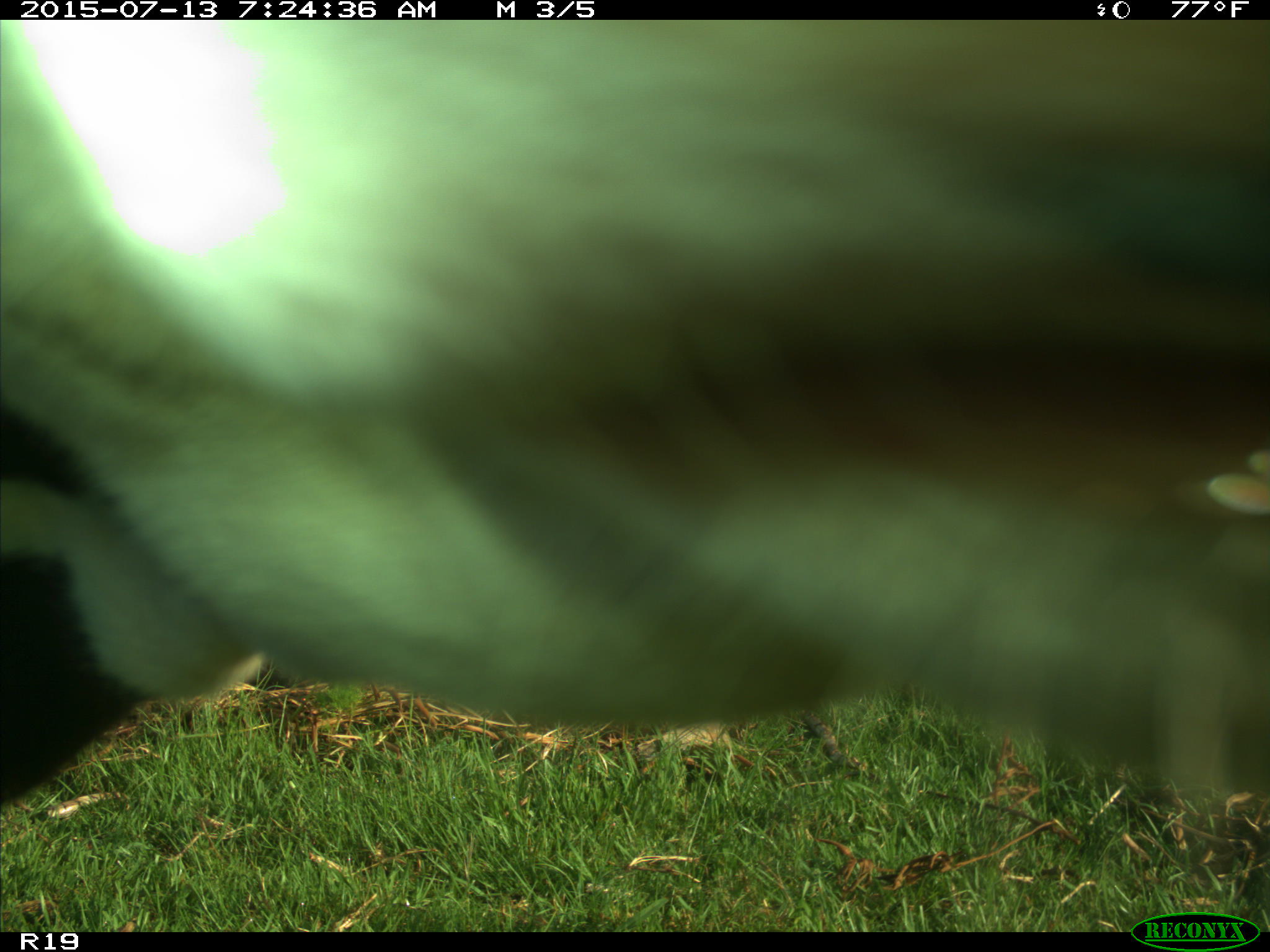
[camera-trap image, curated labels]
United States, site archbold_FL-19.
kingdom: Animalia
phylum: Chordata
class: Mammalia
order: Artiodactyla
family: Bovidae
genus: Bos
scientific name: Bos taurus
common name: domestic cow